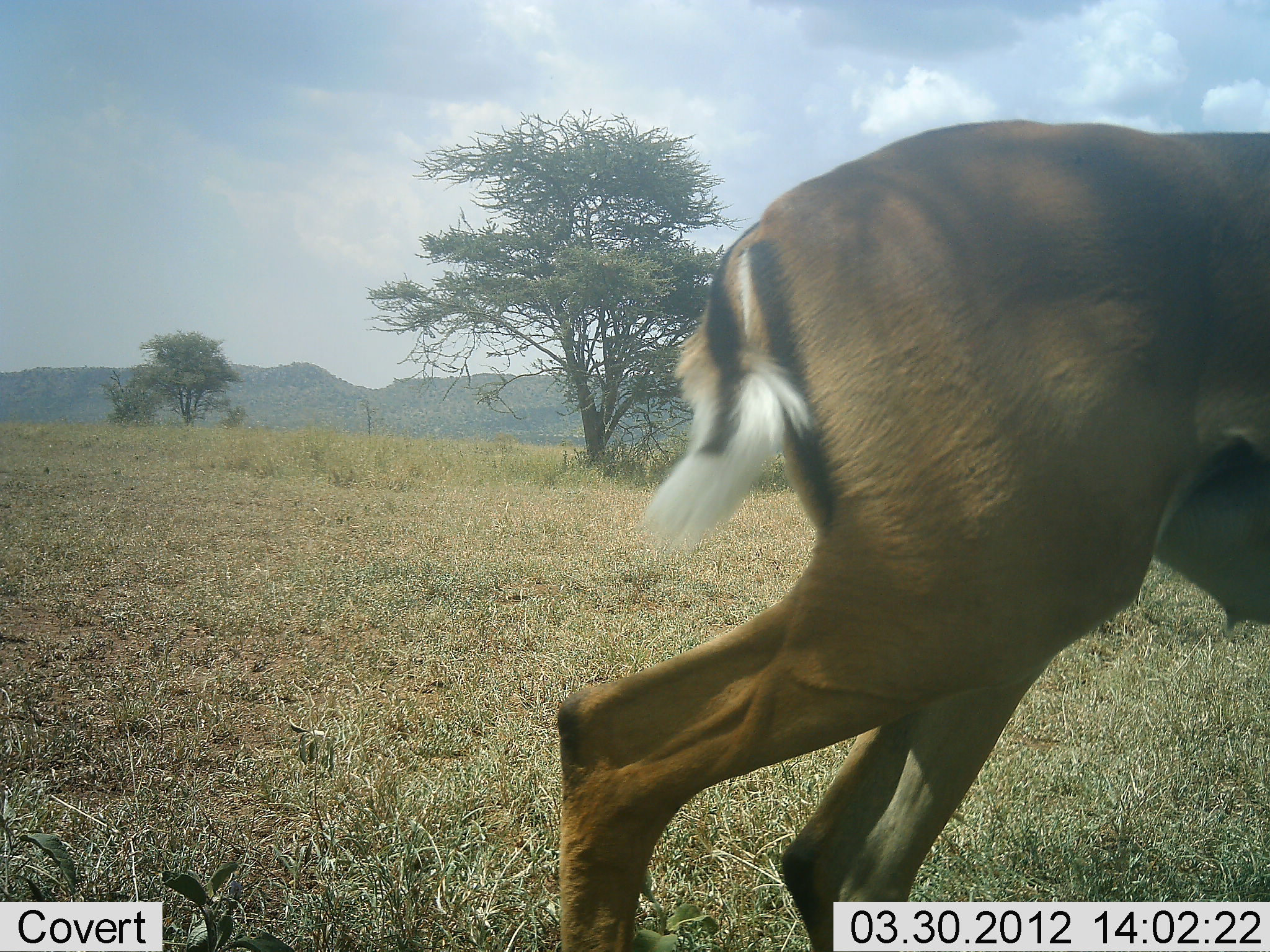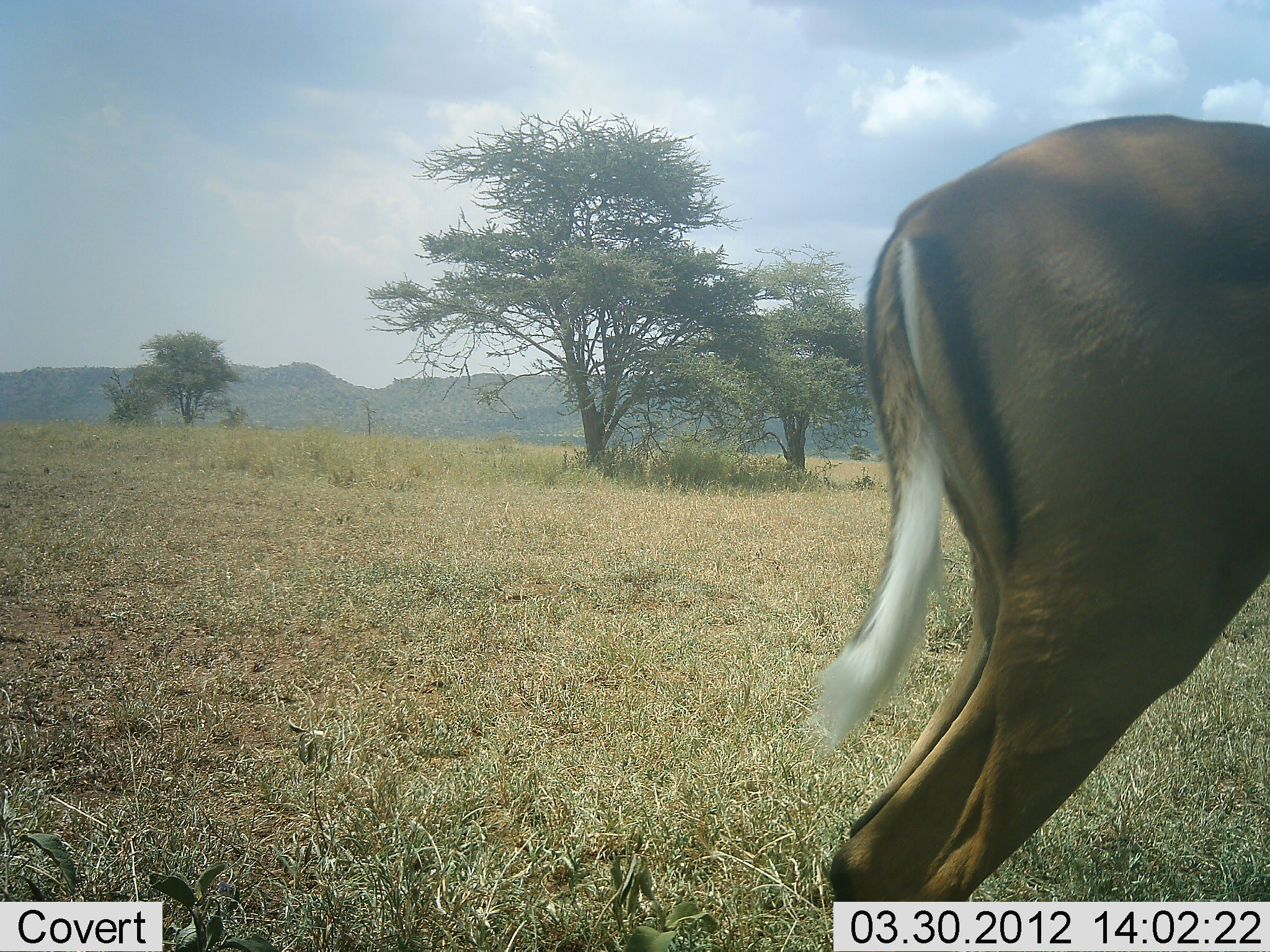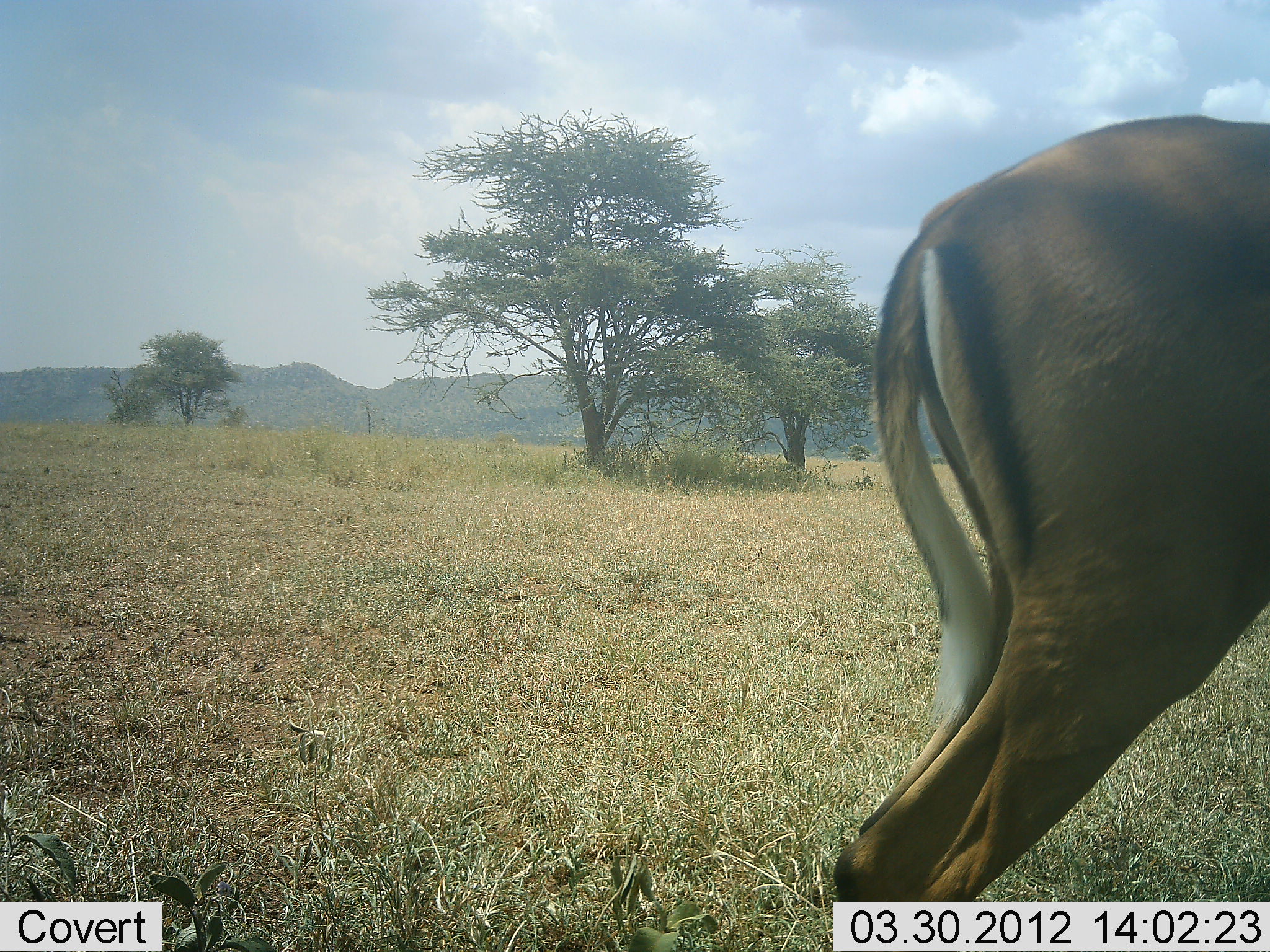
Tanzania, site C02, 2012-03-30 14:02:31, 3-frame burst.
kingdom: Animalia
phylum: Chordata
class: Mammalia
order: Artiodactyla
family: Bovidae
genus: Aepyceros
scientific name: Aepyceros melampus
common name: impala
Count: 1.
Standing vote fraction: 59%.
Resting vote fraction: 0%.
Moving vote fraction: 41%.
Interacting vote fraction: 0%.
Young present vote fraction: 0%.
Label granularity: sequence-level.